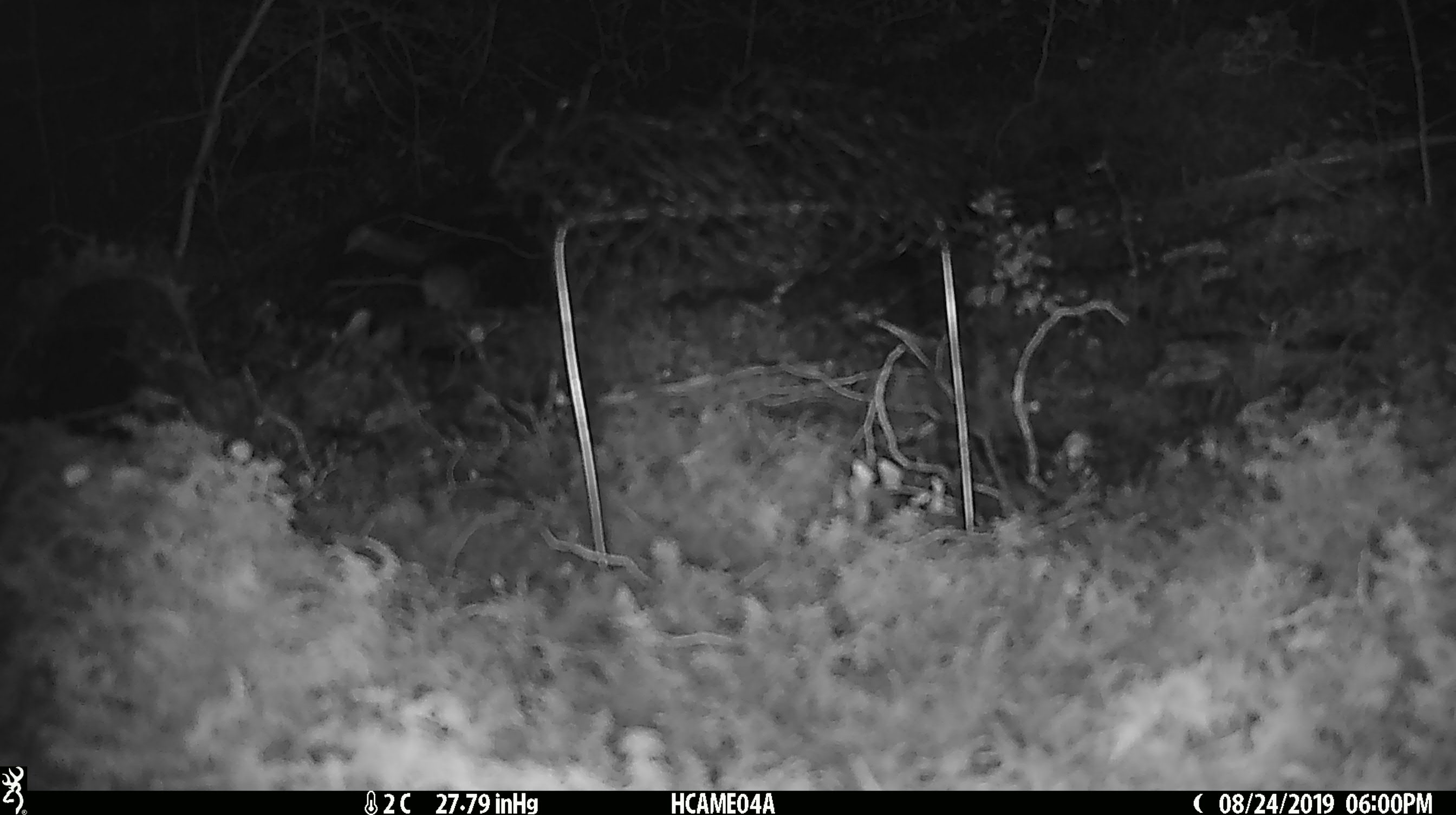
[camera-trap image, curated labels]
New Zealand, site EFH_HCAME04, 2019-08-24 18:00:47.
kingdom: Animalia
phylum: Chordata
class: Mammalia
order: Rodentia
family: Muridae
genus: Mus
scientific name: Mus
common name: mouse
Mouse (Mus).